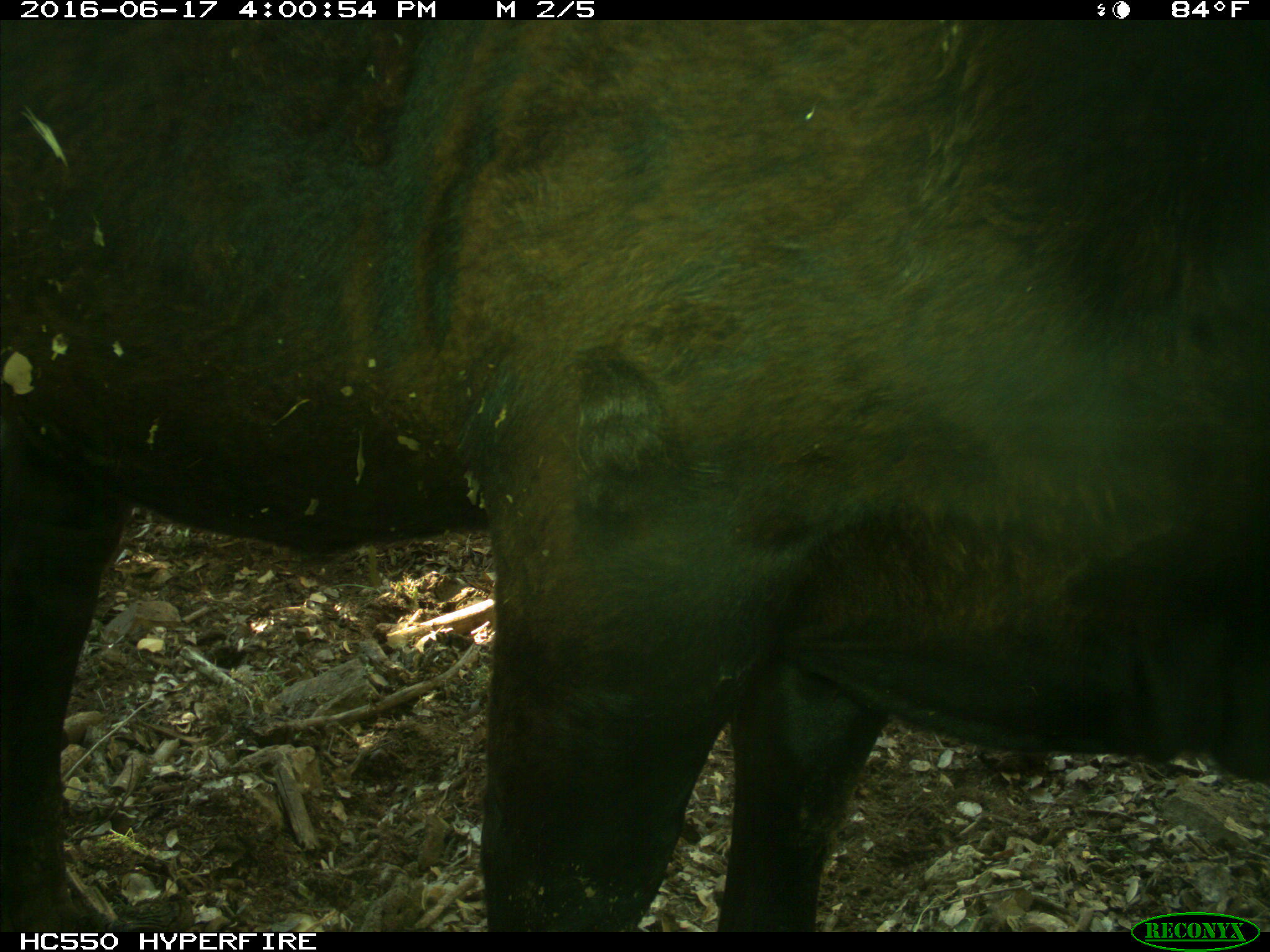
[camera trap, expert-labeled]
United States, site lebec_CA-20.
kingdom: Animalia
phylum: Chordata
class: Mammalia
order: Artiodactyla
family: Bovidae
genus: Bos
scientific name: Bos taurus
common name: domestic cow